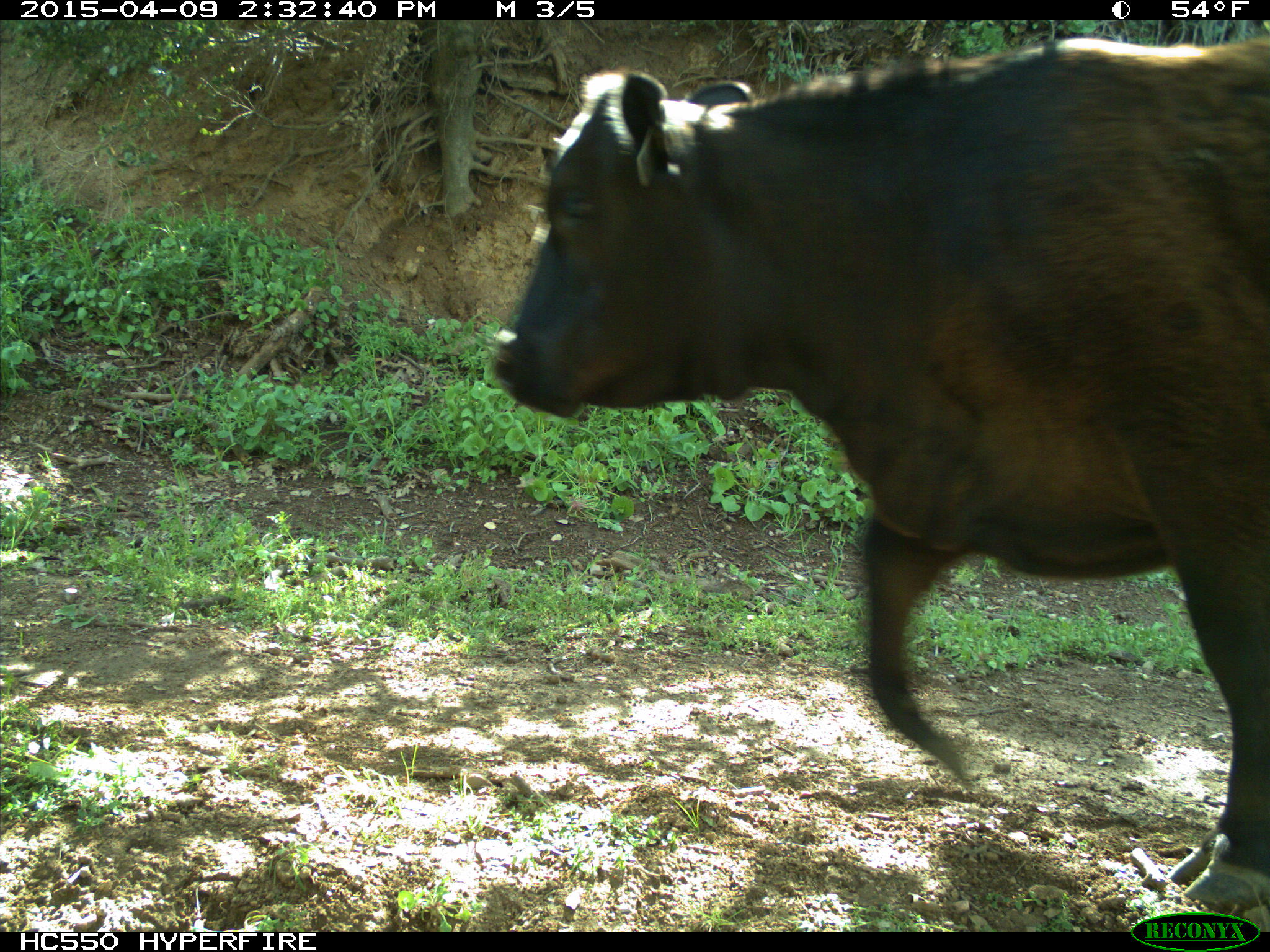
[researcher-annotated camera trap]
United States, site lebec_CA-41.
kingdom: Animalia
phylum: Chordata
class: Mammalia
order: Artiodactyla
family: Bovidae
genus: Bos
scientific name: Bos taurus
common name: domestic cow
Bos taurus (domestic cow).